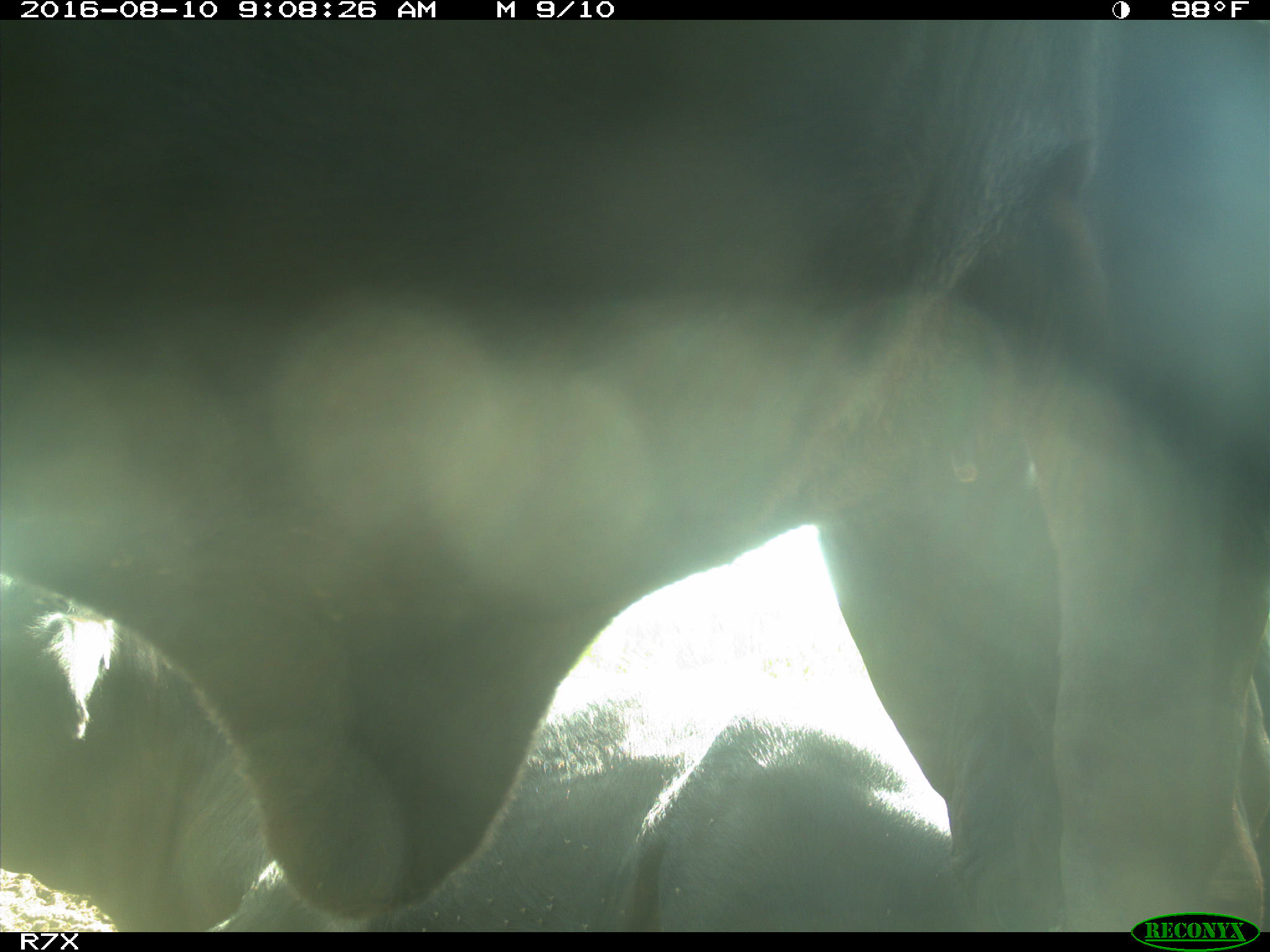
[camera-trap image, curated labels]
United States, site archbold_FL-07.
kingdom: Animalia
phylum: Chordata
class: Mammalia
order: Artiodactyla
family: Bovidae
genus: Bos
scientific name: Bos taurus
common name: domestic cow